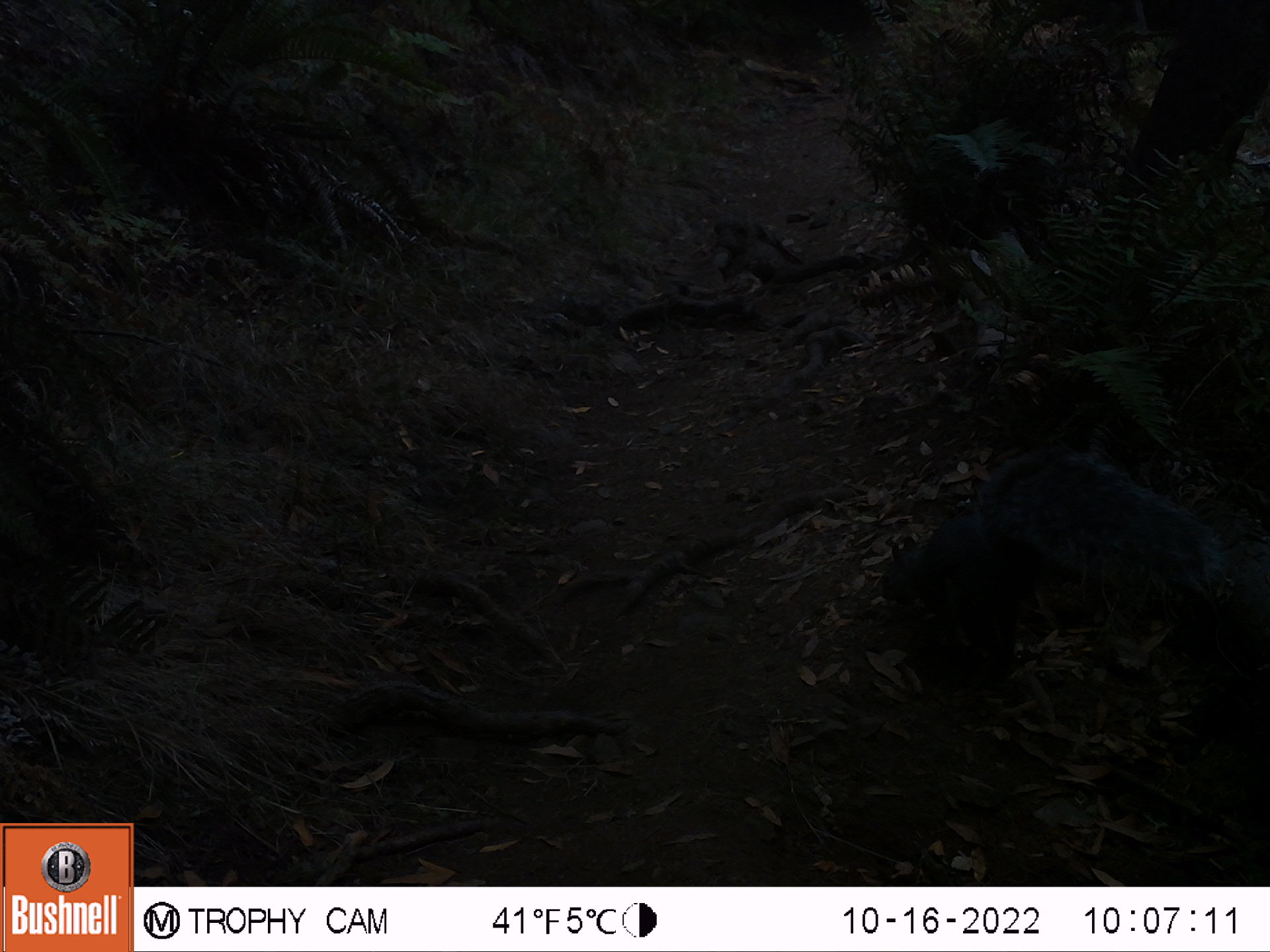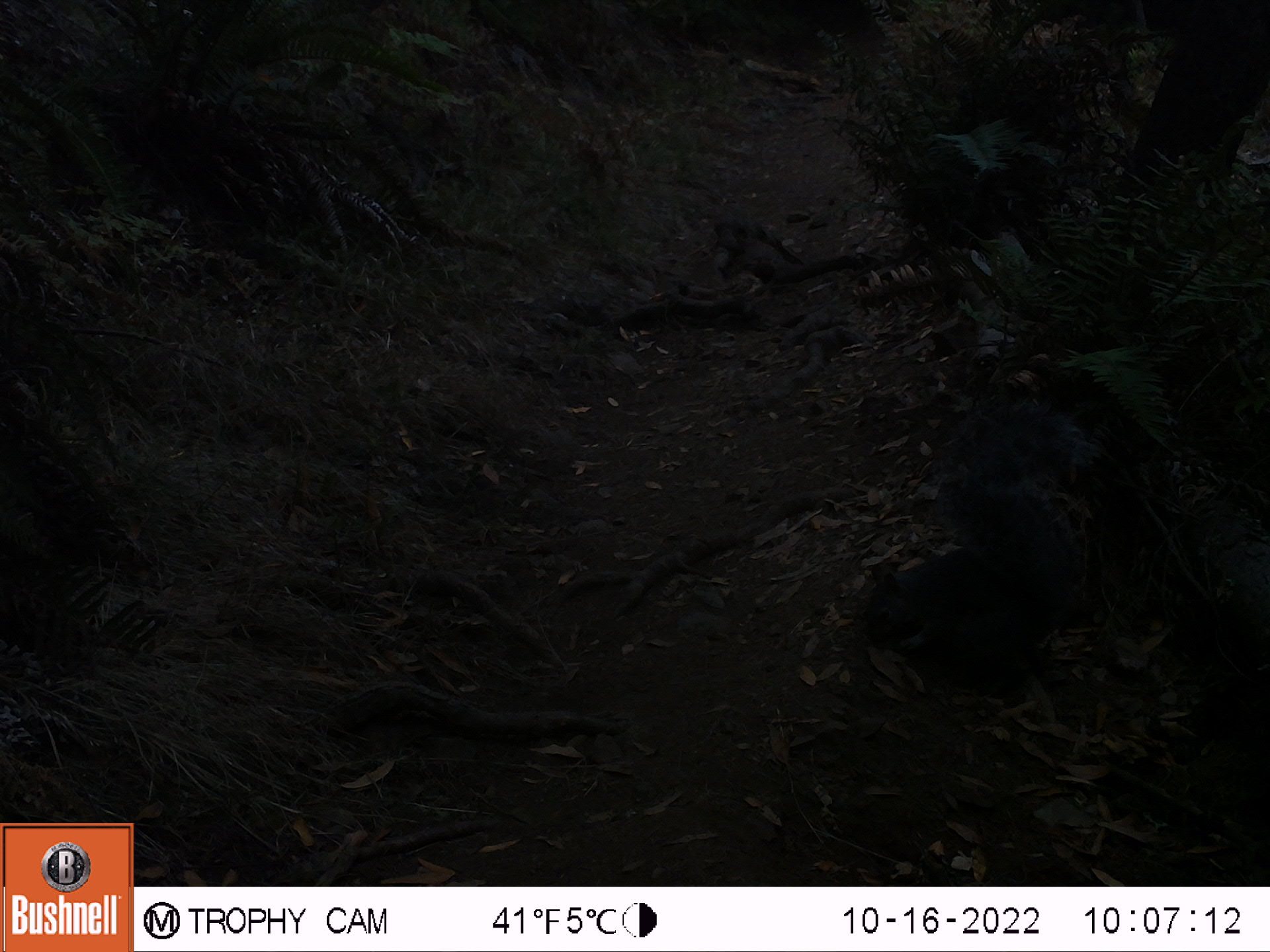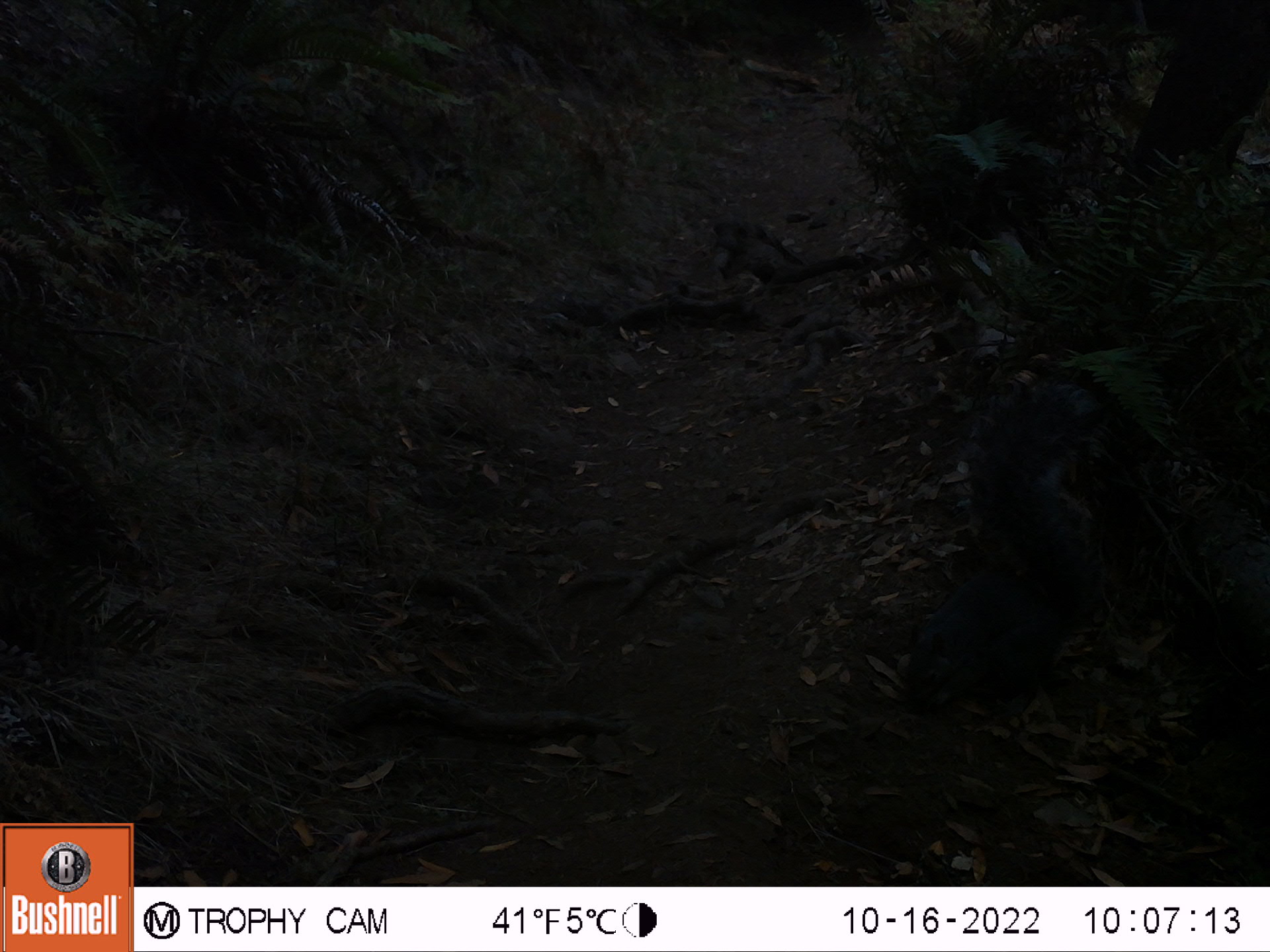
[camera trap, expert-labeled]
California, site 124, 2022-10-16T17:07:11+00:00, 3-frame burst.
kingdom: Animalia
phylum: Chordata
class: Mammalia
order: Rodentia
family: Sciuridae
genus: Sciurus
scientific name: Sciurus griseus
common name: western gray squirrel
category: western grey squirrel